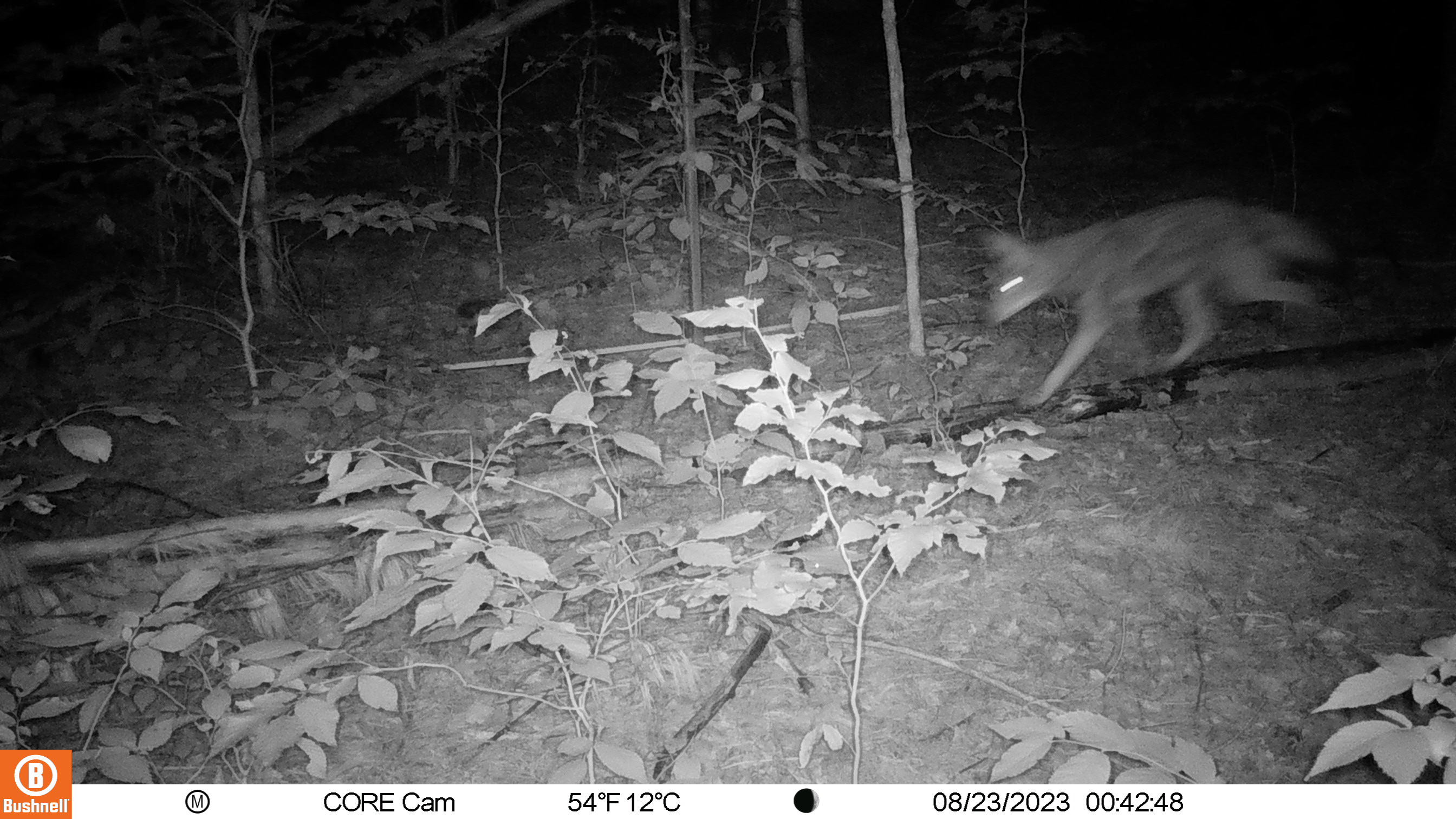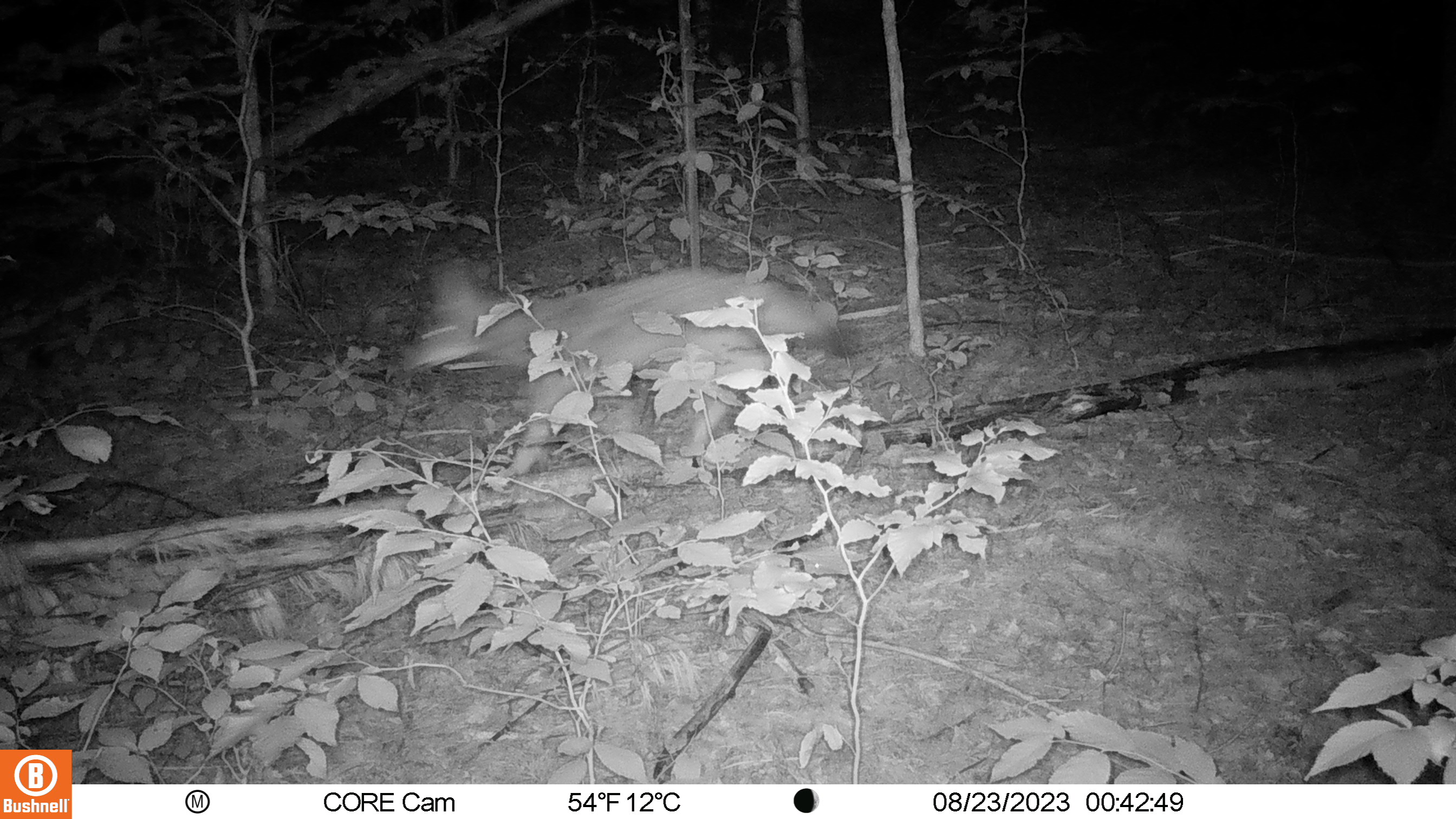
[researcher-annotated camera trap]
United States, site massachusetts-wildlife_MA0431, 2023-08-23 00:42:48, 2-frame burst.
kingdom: Animalia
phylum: Chordata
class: Mammalia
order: Carnivora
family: Canidae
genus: Canis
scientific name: Canis latrans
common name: coyote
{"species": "coyote (Canis latrans)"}